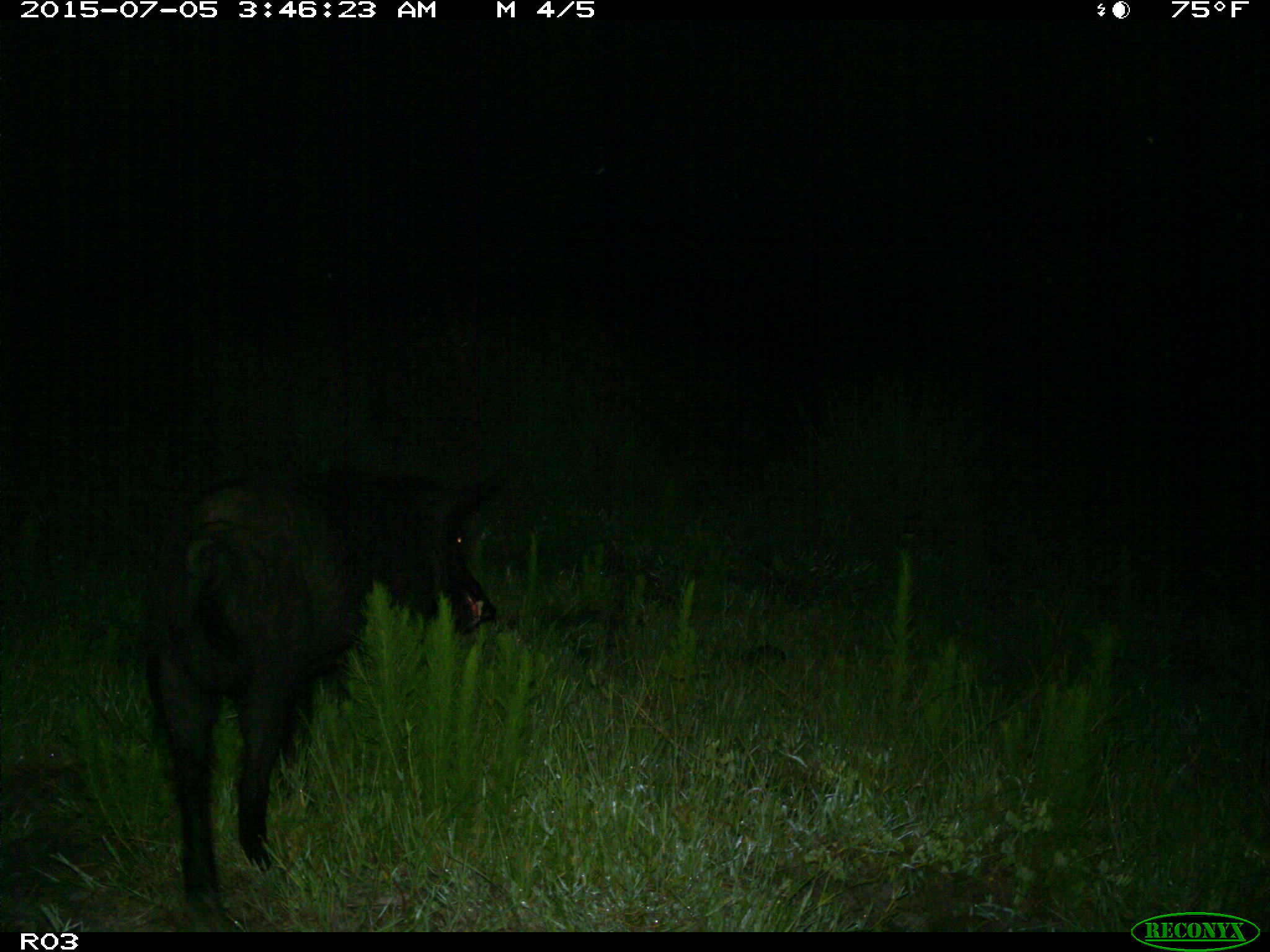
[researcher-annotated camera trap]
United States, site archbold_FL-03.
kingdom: Animalia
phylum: Chordata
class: Mammalia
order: Artiodactyla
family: Suidae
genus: Sus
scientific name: Sus scrofa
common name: wild boar